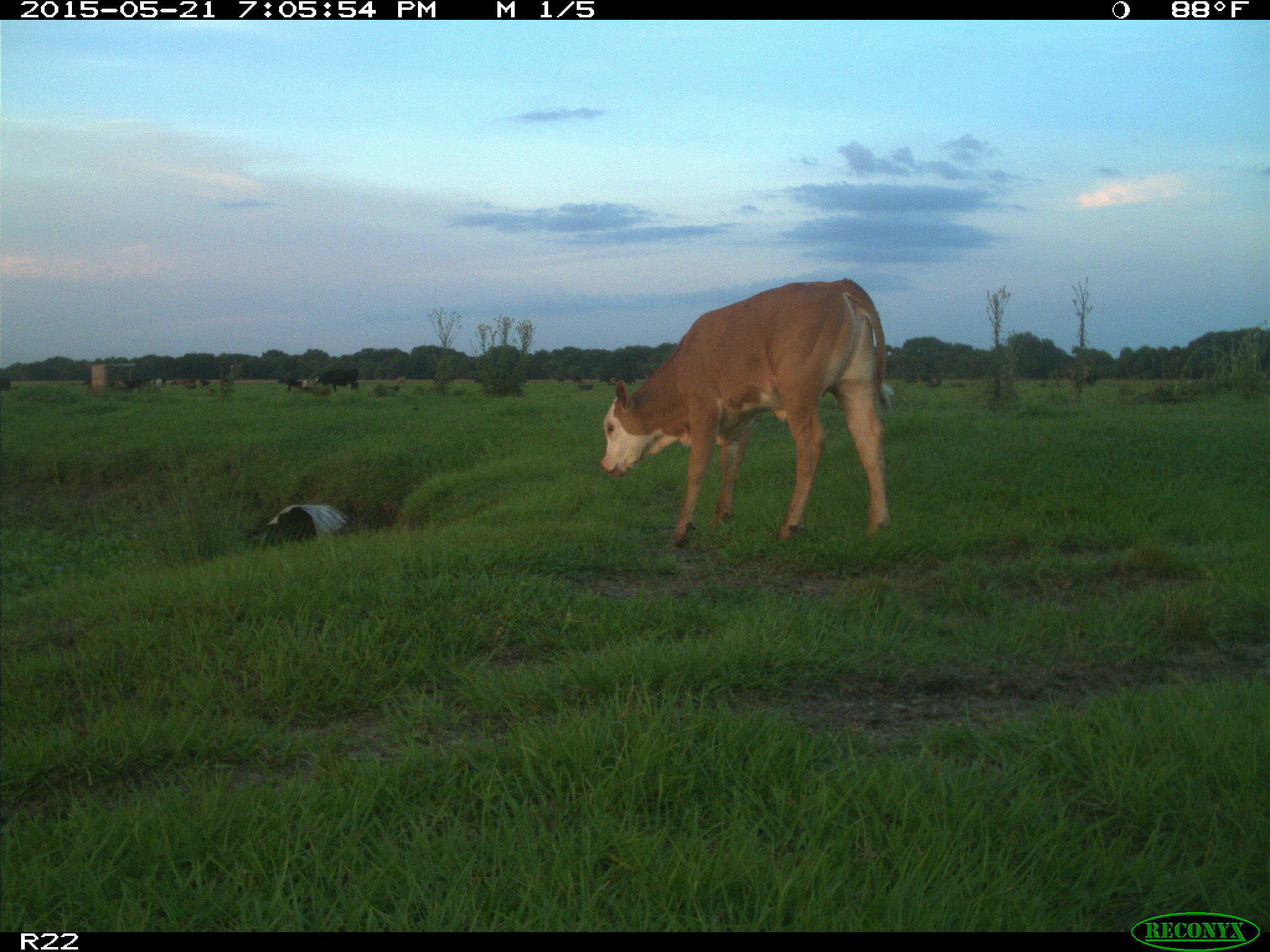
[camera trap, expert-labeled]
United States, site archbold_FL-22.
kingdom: Animalia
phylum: Chordata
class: Mammalia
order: Artiodactyla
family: Bovidae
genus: Bos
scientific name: Bos taurus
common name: domestic cow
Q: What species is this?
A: Bos taurus (domestic cow).